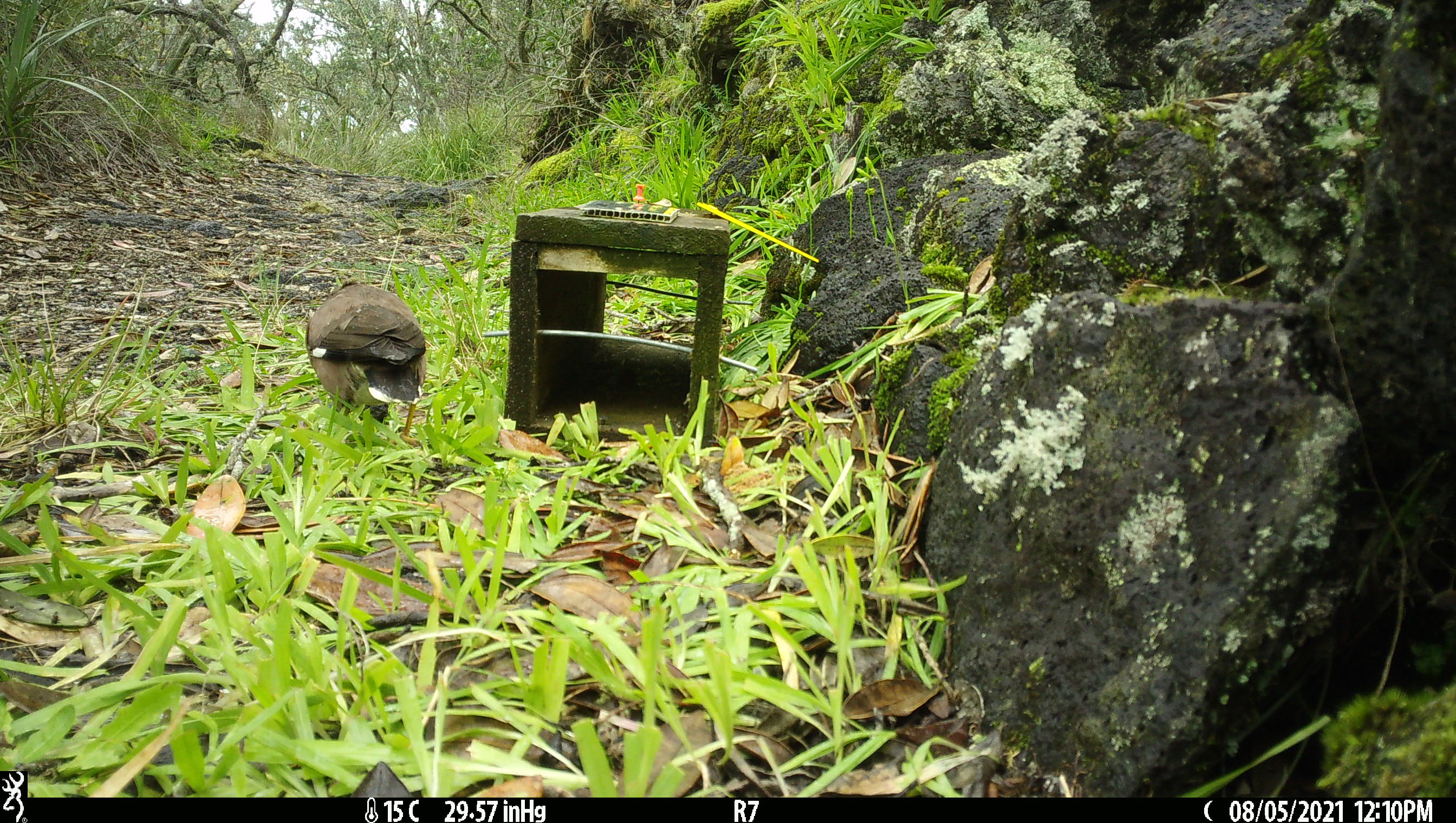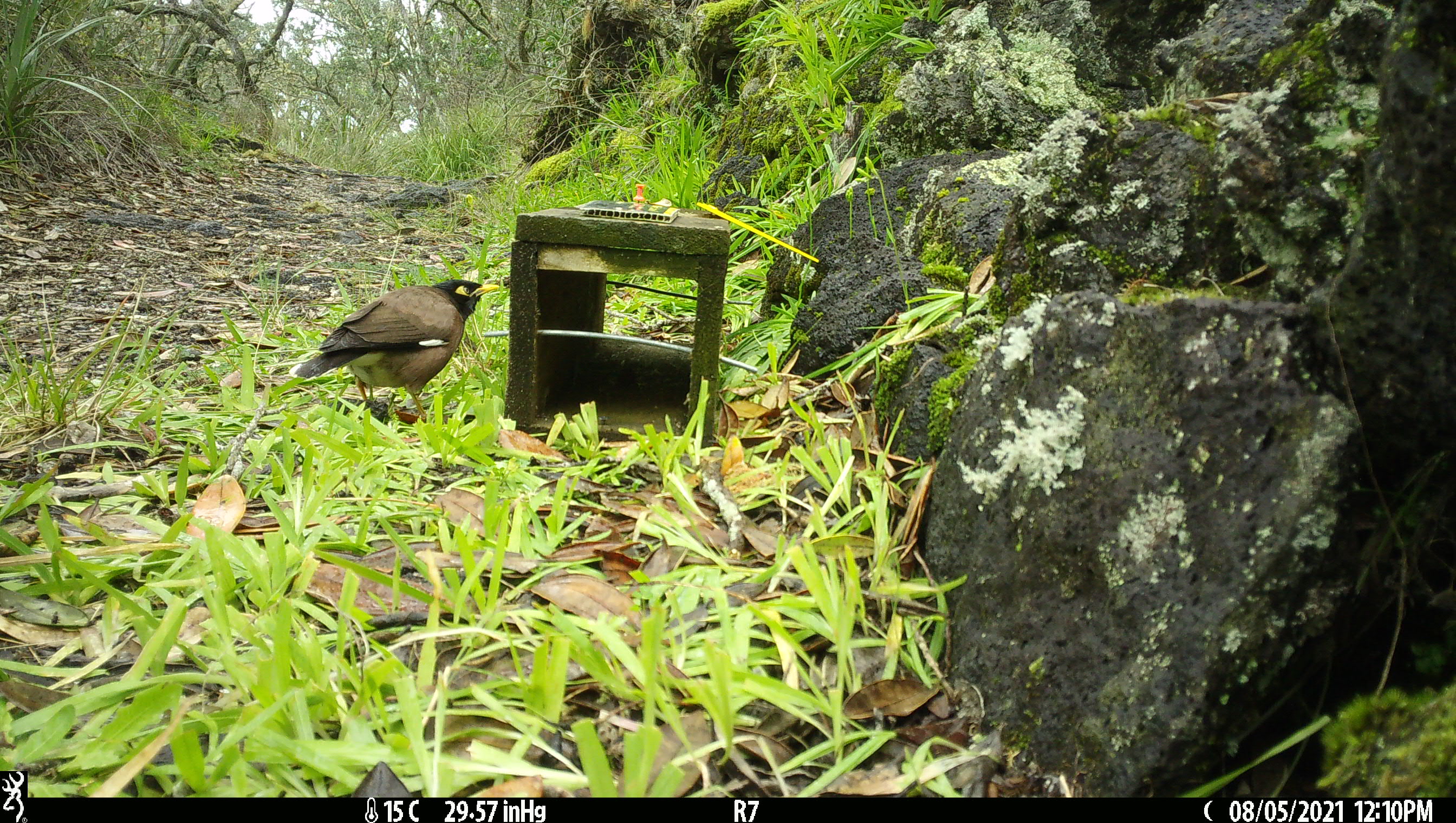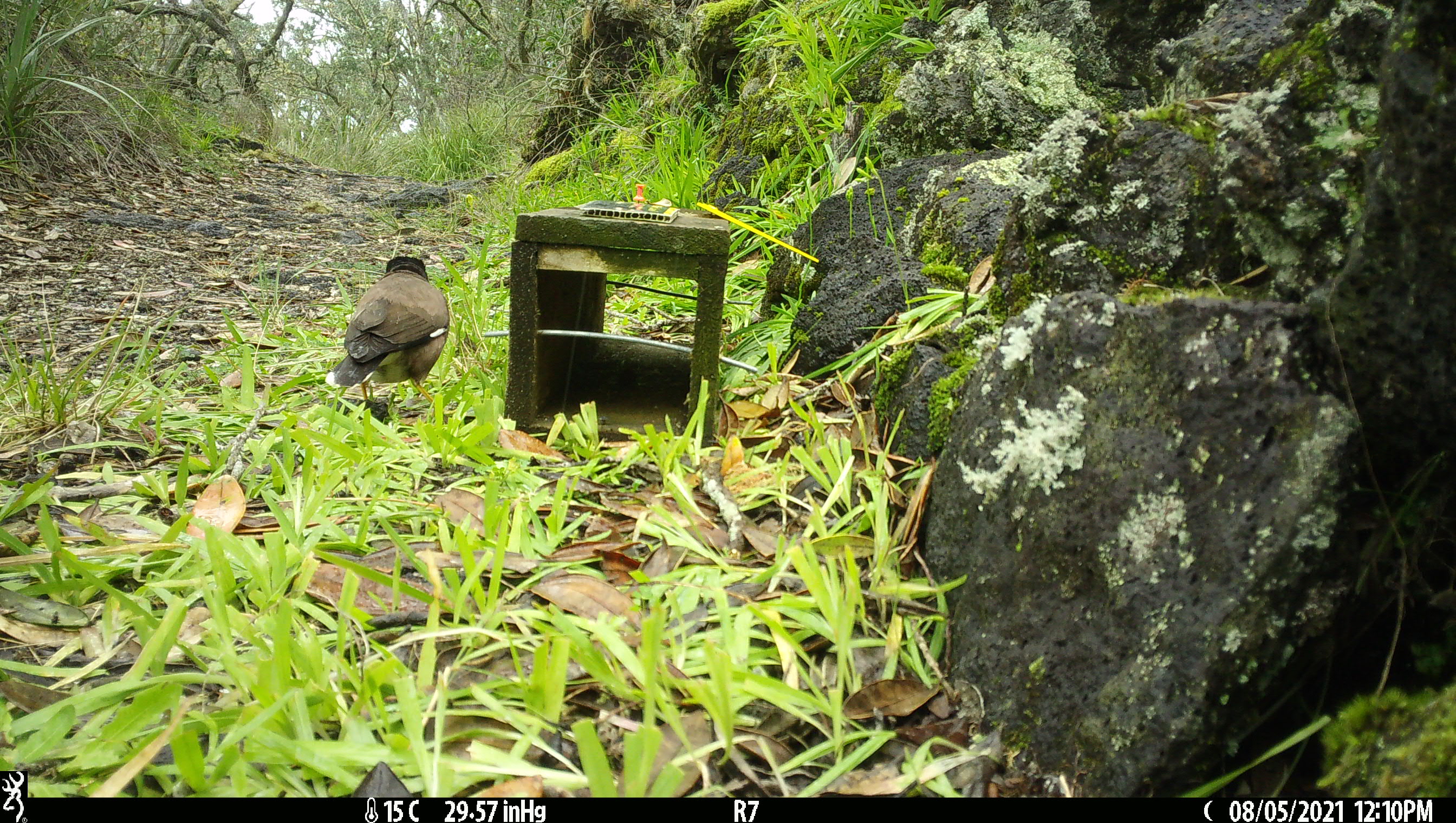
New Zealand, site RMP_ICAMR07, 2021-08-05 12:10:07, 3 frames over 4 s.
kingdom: Animalia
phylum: Chordata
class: Aves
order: Passeriformes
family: Sturnidae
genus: Acridotheres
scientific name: Acridotheres tristis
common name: common myna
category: myna